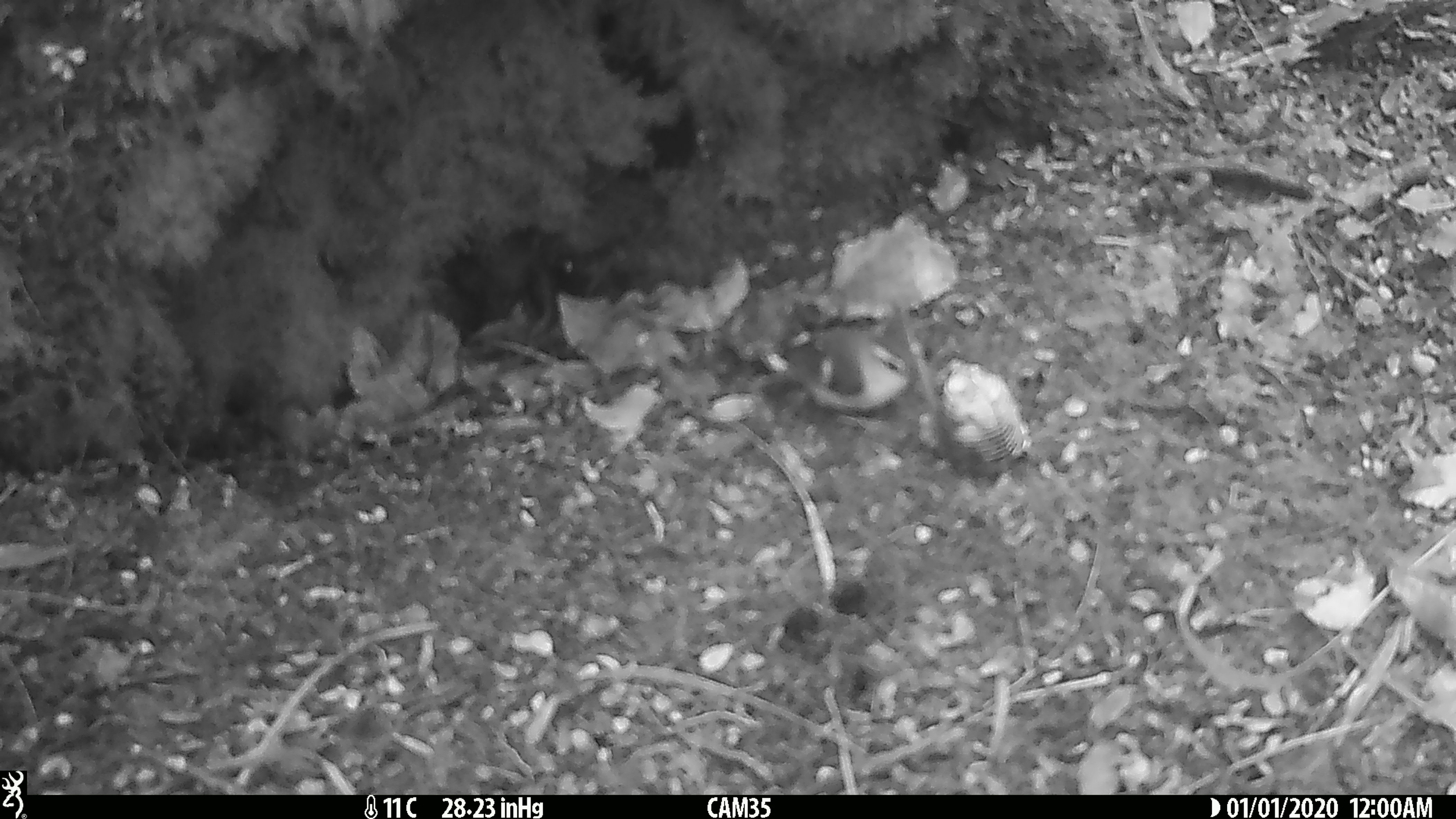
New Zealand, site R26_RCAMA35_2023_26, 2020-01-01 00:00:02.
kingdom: Animalia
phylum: Chordata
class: Aves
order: Passeriformes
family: Acanthisittidae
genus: Acanthisitta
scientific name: Acanthisitta chloris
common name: rifleman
Rifleman (Acanthisitta chloris).